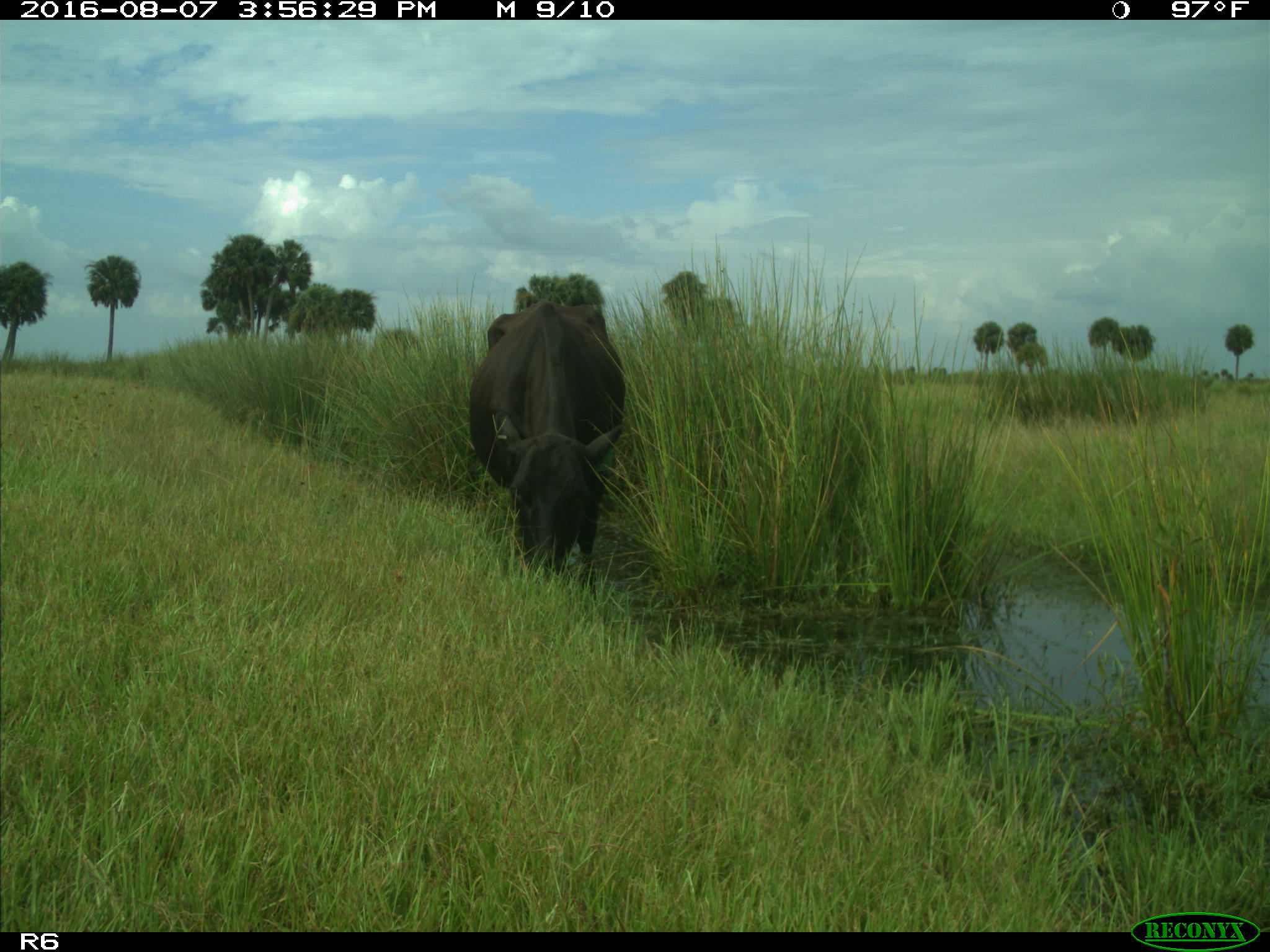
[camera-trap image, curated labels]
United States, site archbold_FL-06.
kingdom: Animalia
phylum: Chordata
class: Mammalia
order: Artiodactyla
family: Bovidae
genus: Bos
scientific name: Bos taurus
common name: domestic cow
Bos taurus (domestic cow).